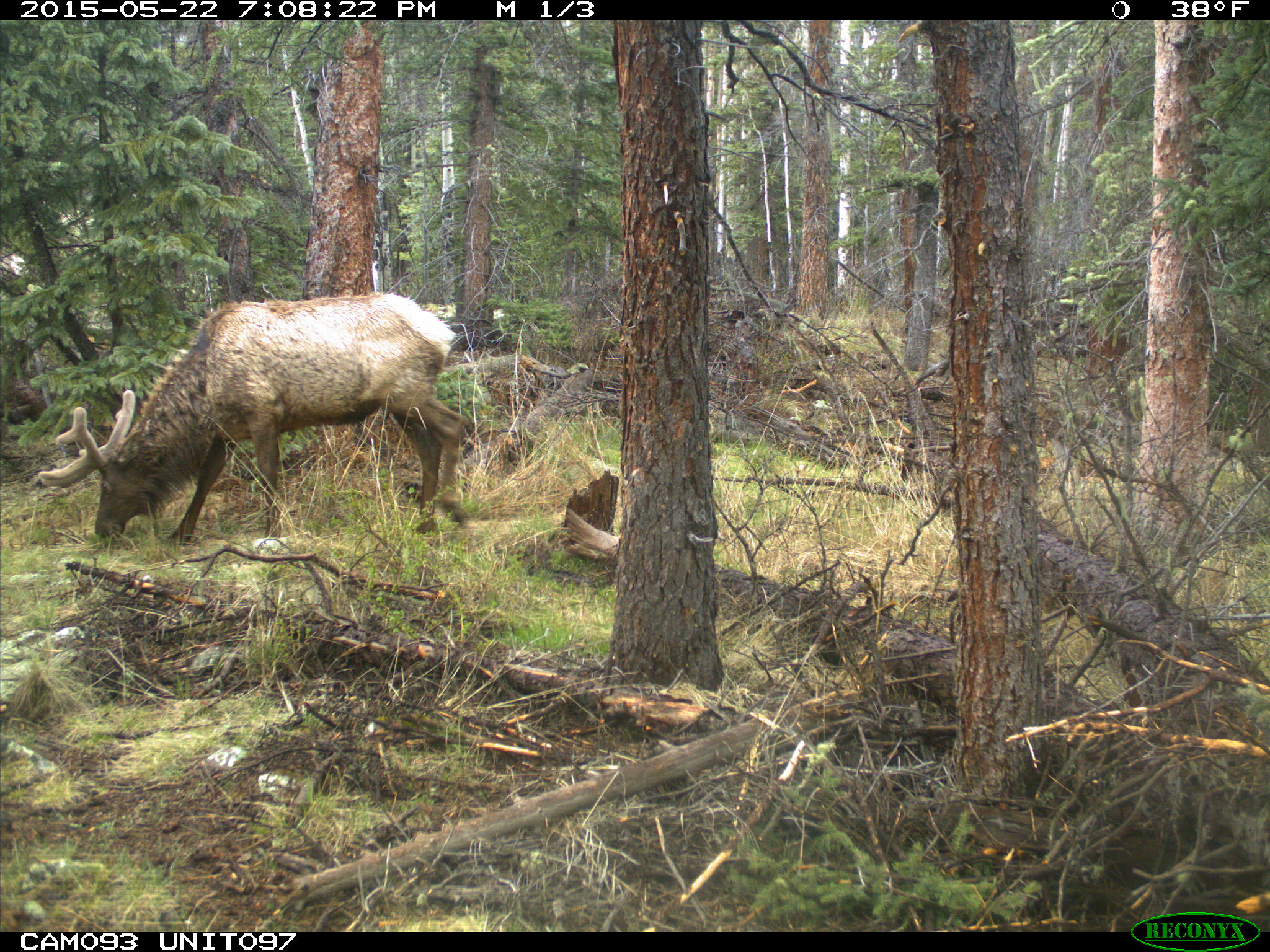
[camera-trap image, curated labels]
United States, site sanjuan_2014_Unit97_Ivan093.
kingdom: Animalia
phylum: Chordata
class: Mammalia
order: Artiodactyla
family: Cervidae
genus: Cervus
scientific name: Cervus elaphus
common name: red deer